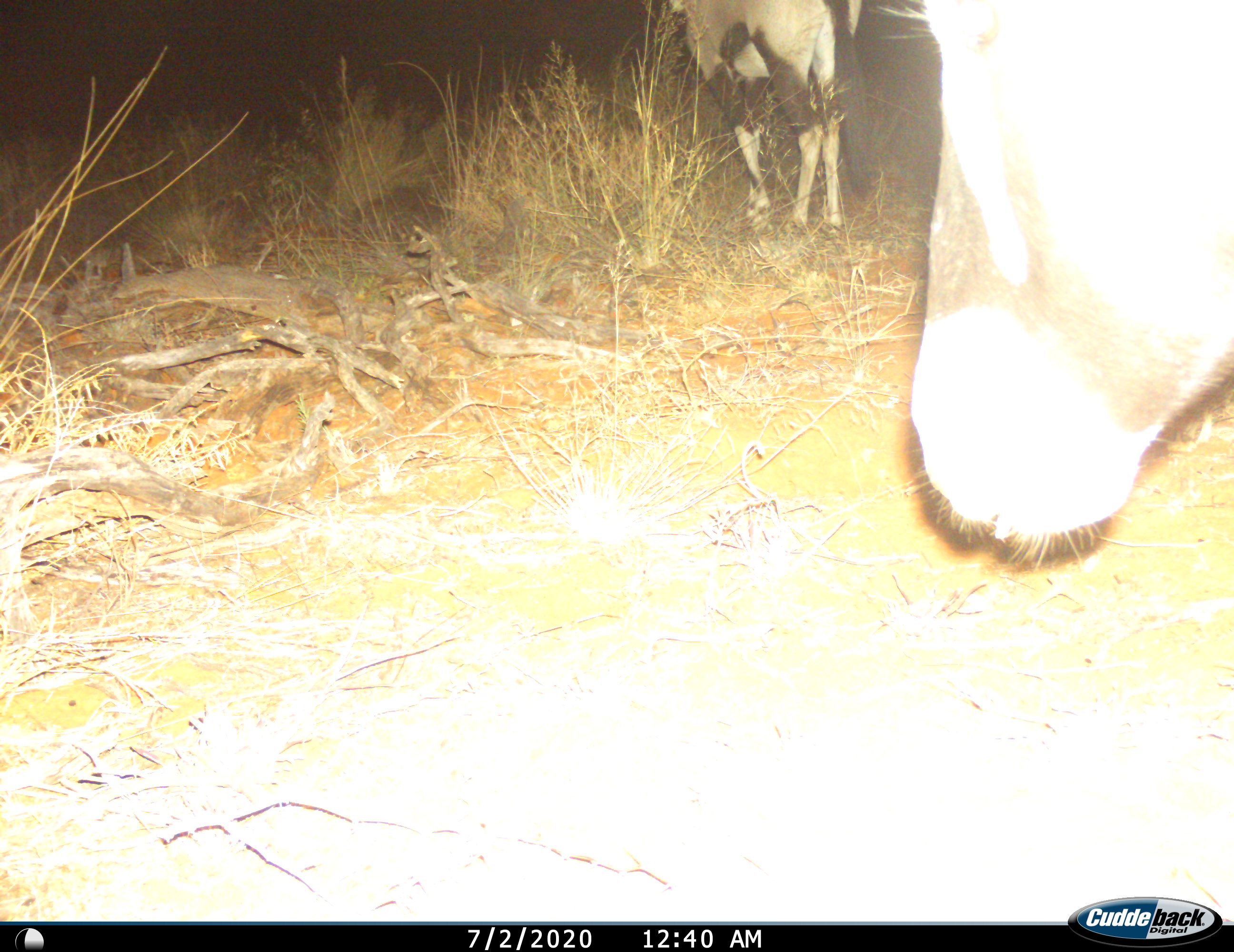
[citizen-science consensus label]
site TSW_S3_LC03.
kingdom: Animalia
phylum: Chordata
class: Mammalia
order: Artiodactyla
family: Bovidae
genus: Oryx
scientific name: Oryx gazella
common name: gemsbok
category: oryx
Oryx (gemsbok) (Oryx gazella), count 2. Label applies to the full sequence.